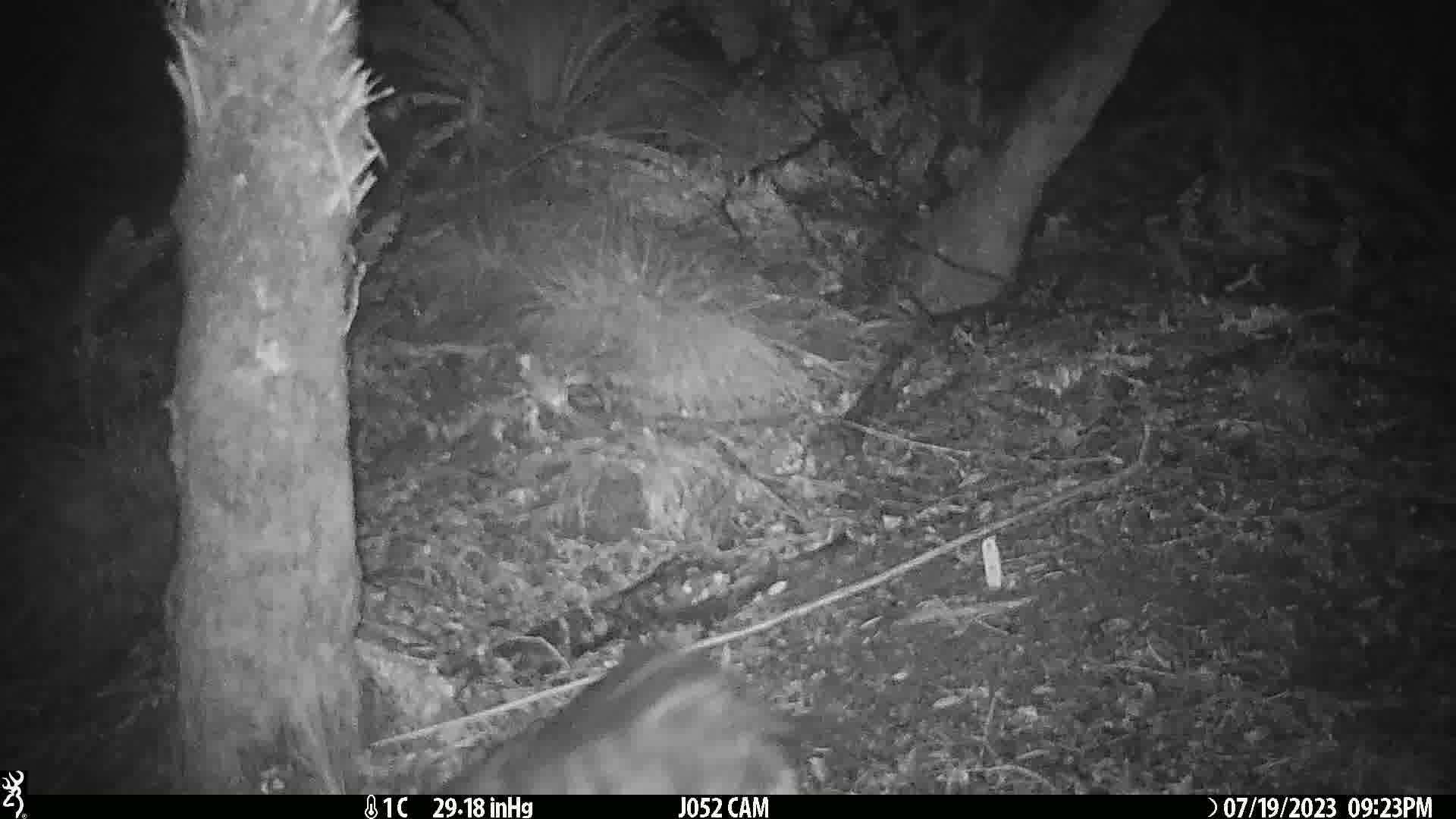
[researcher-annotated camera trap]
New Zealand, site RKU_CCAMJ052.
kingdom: Animalia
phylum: Chordata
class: Mammalia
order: Carnivora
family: Felidae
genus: Felis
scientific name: Felis catus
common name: domestic cat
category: cat